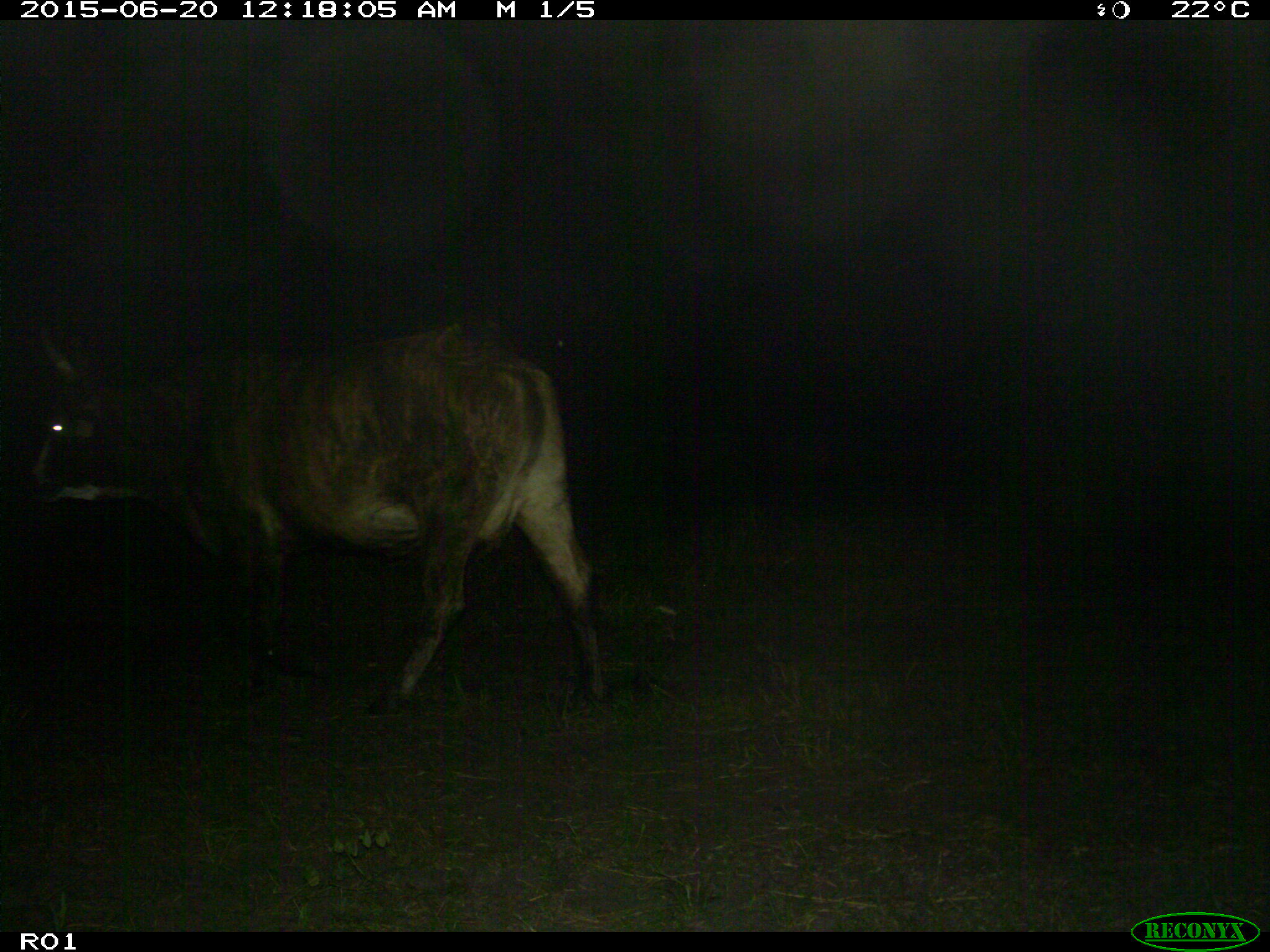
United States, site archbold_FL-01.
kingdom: Animalia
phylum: Chordata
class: Mammalia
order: Artiodactyla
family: Bovidae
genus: Bos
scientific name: Bos taurus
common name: domestic cow